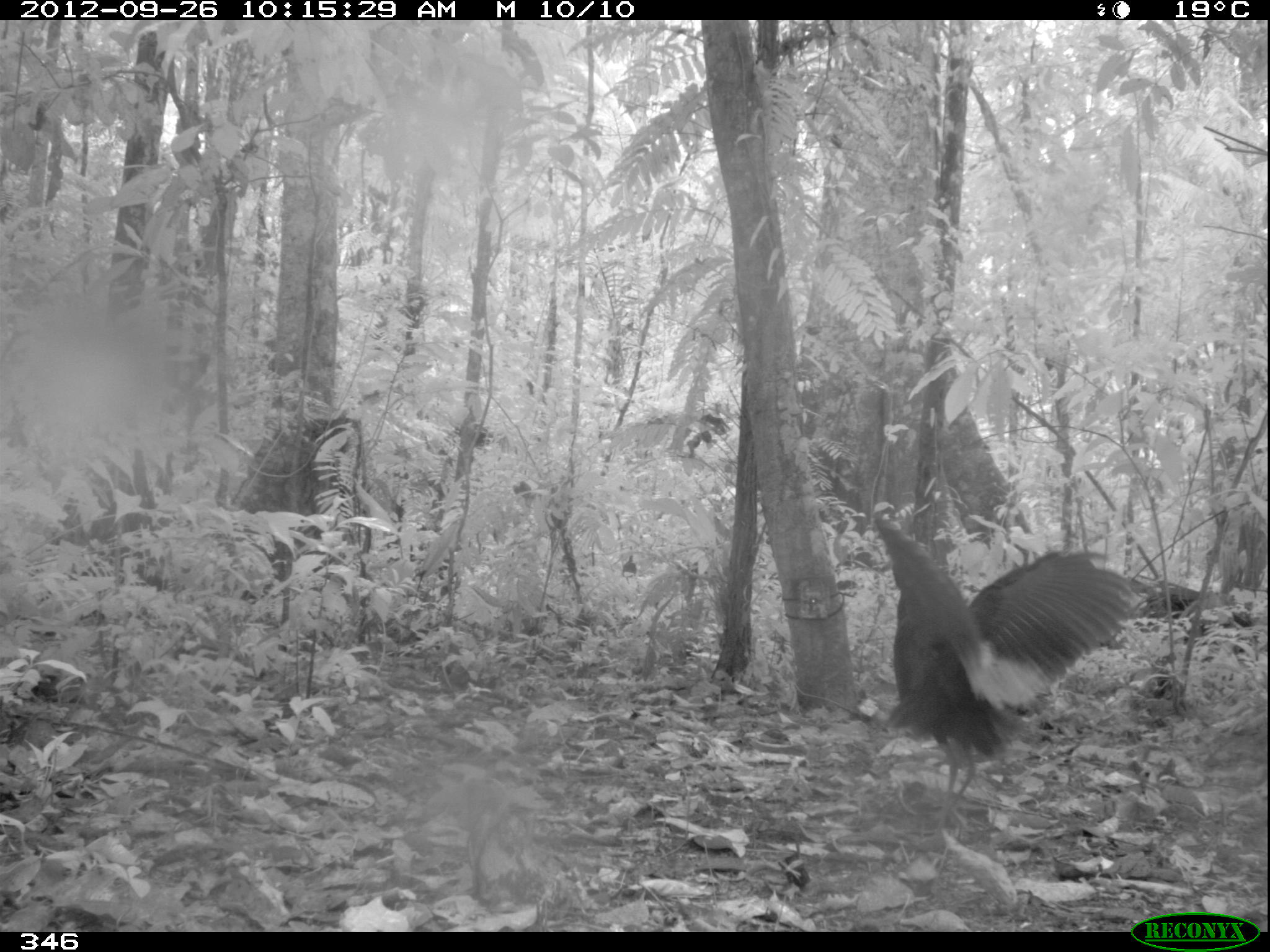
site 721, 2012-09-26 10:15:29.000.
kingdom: Animalia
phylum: Chordata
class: Aves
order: Gruiformes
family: Psophiidae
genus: Psophia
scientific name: Psophia leucoptera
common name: pale-winged trumpeter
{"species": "Psophia leucoptera (pale-winged trumpeter)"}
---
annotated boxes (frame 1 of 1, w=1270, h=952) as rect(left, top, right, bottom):
psophia leucoptera: rect(867, 513, 1136, 837)